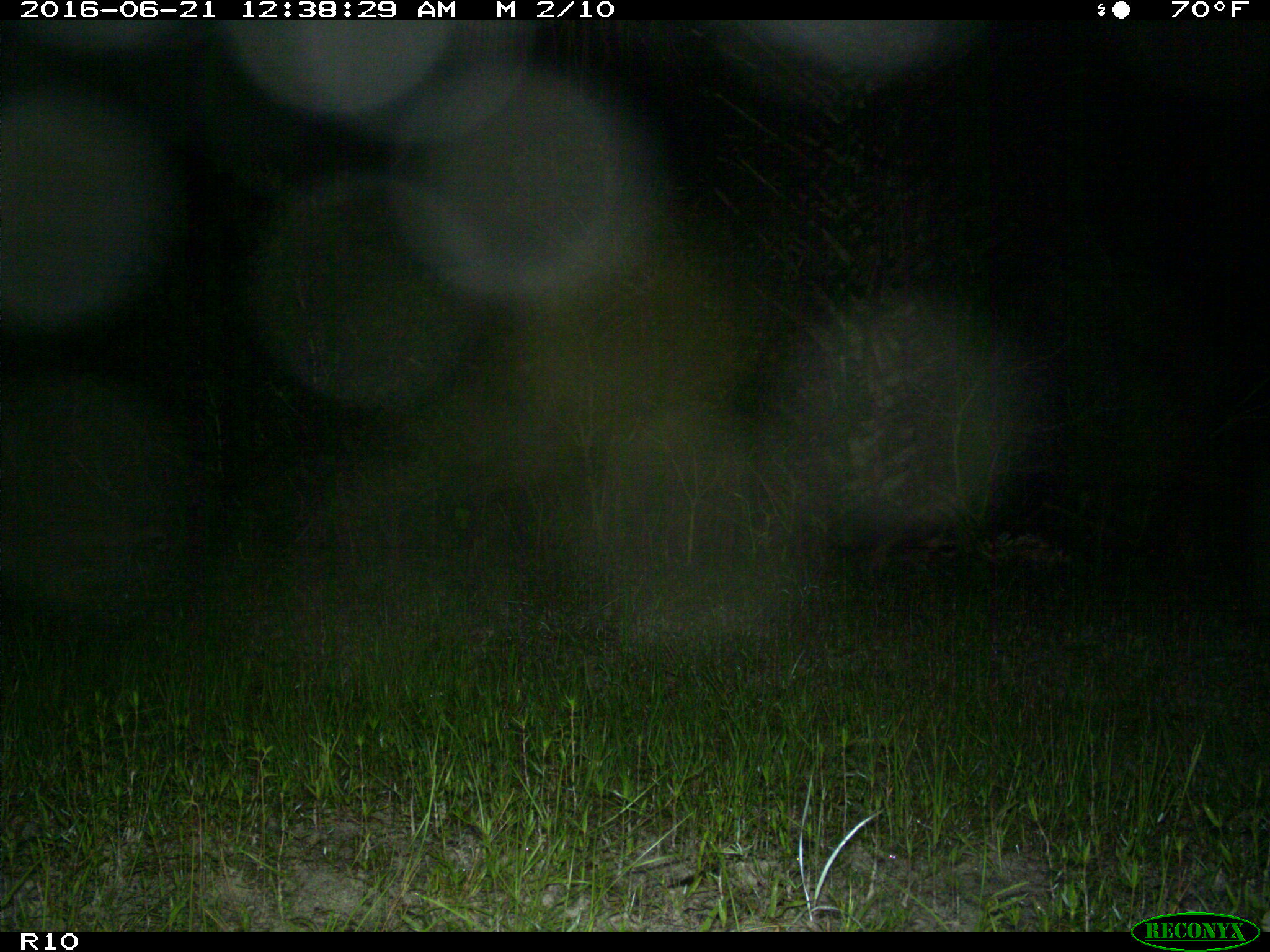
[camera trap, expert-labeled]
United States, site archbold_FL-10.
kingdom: Animalia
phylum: Chordata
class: Mammalia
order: Carnivora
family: Procyonidae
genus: Procyon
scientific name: Procyon lotor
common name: common raccoon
Procyon lotor (common raccoon).